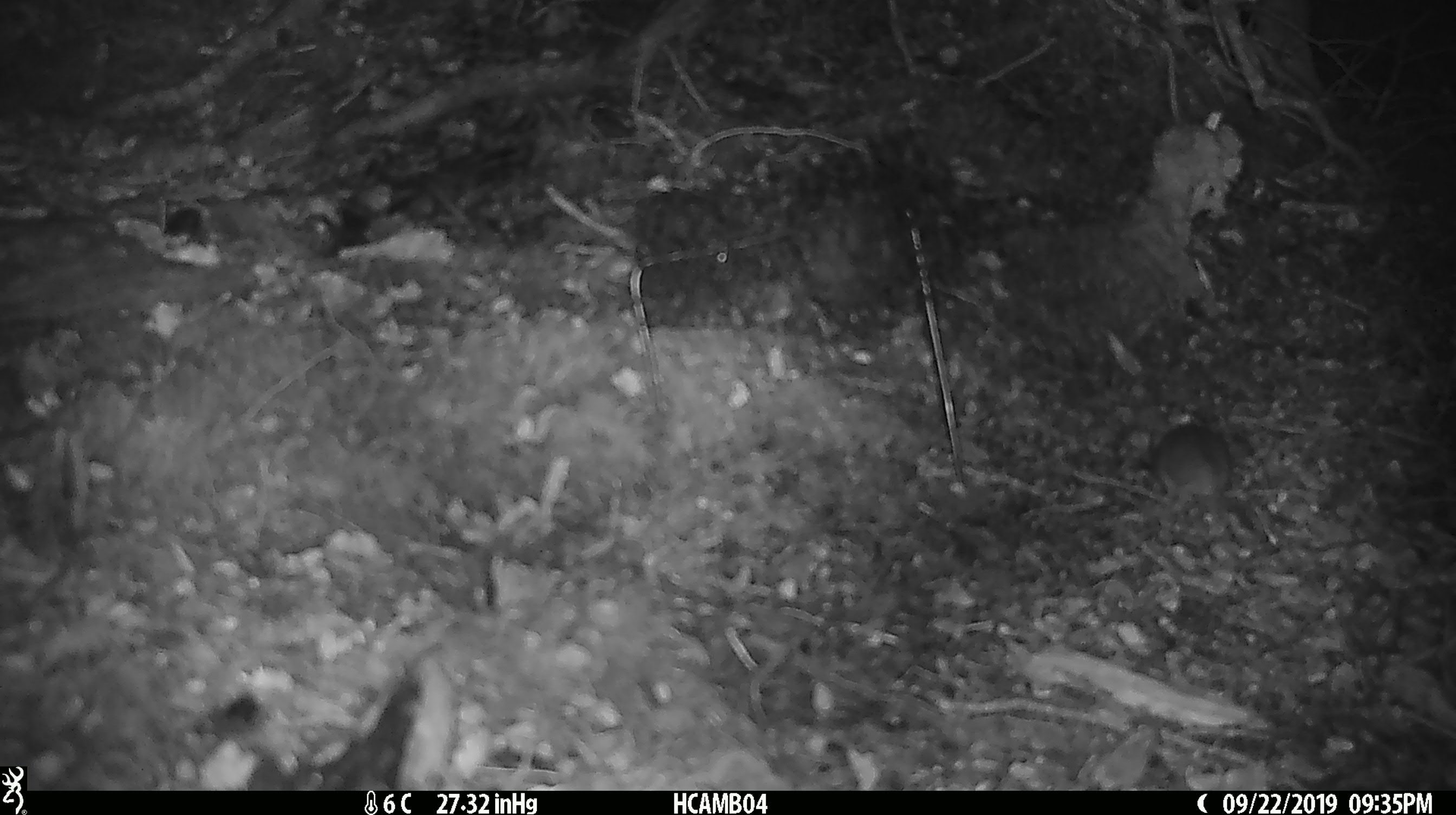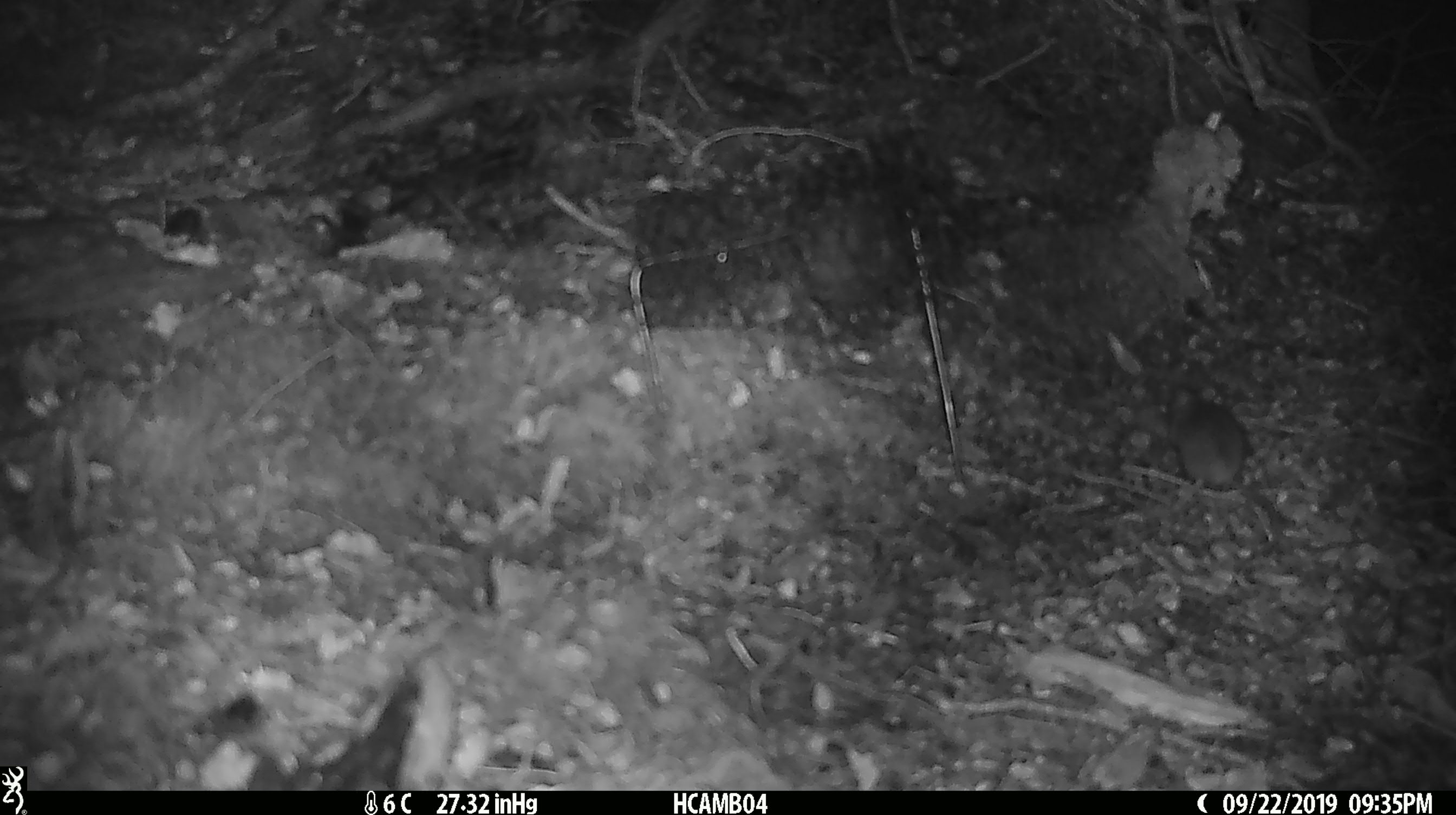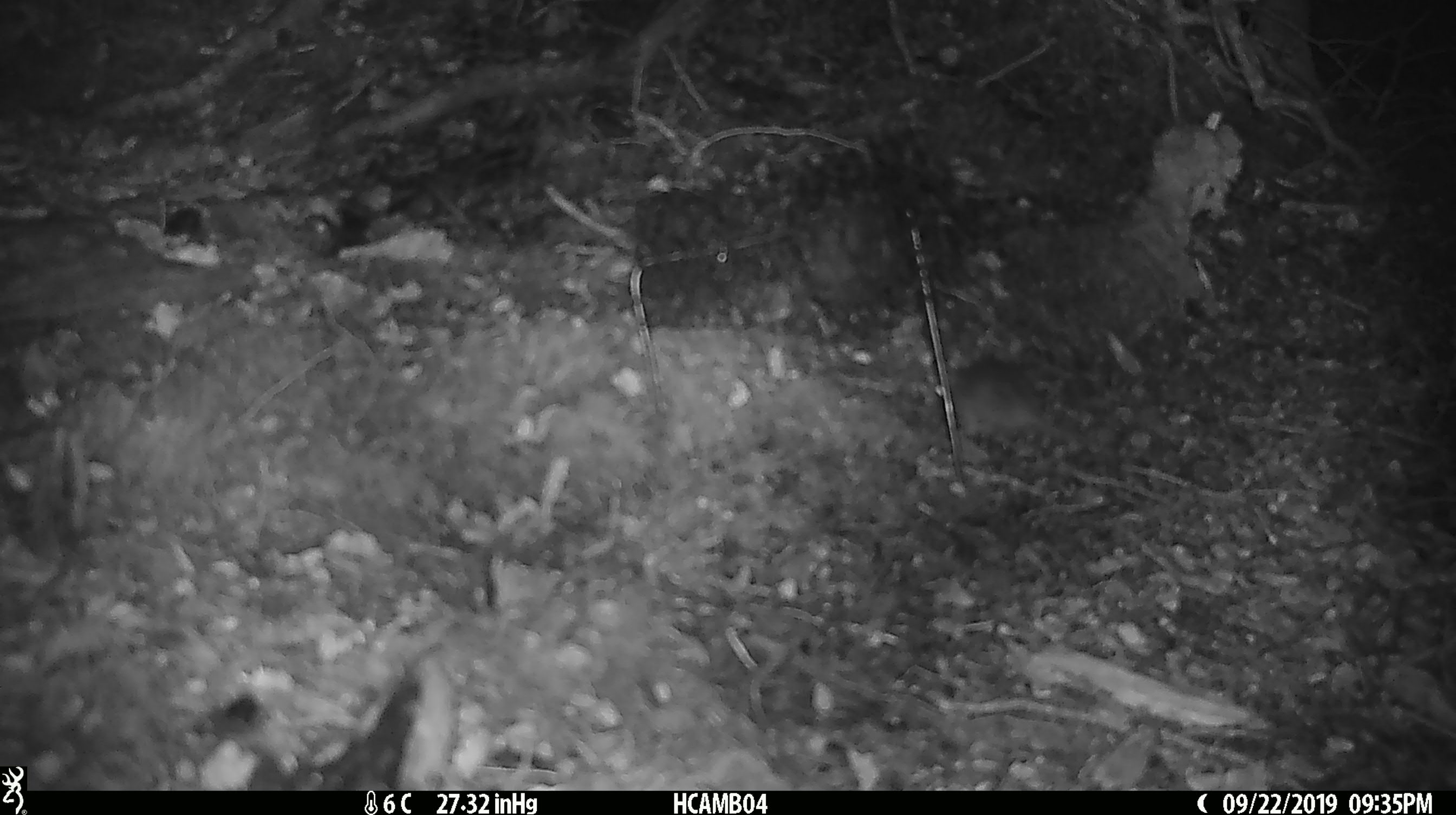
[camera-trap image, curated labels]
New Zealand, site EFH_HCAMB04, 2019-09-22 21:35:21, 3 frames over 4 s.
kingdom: Animalia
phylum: Chordata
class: Mammalia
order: Rodentia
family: Muridae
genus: Mus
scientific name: Mus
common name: mouse